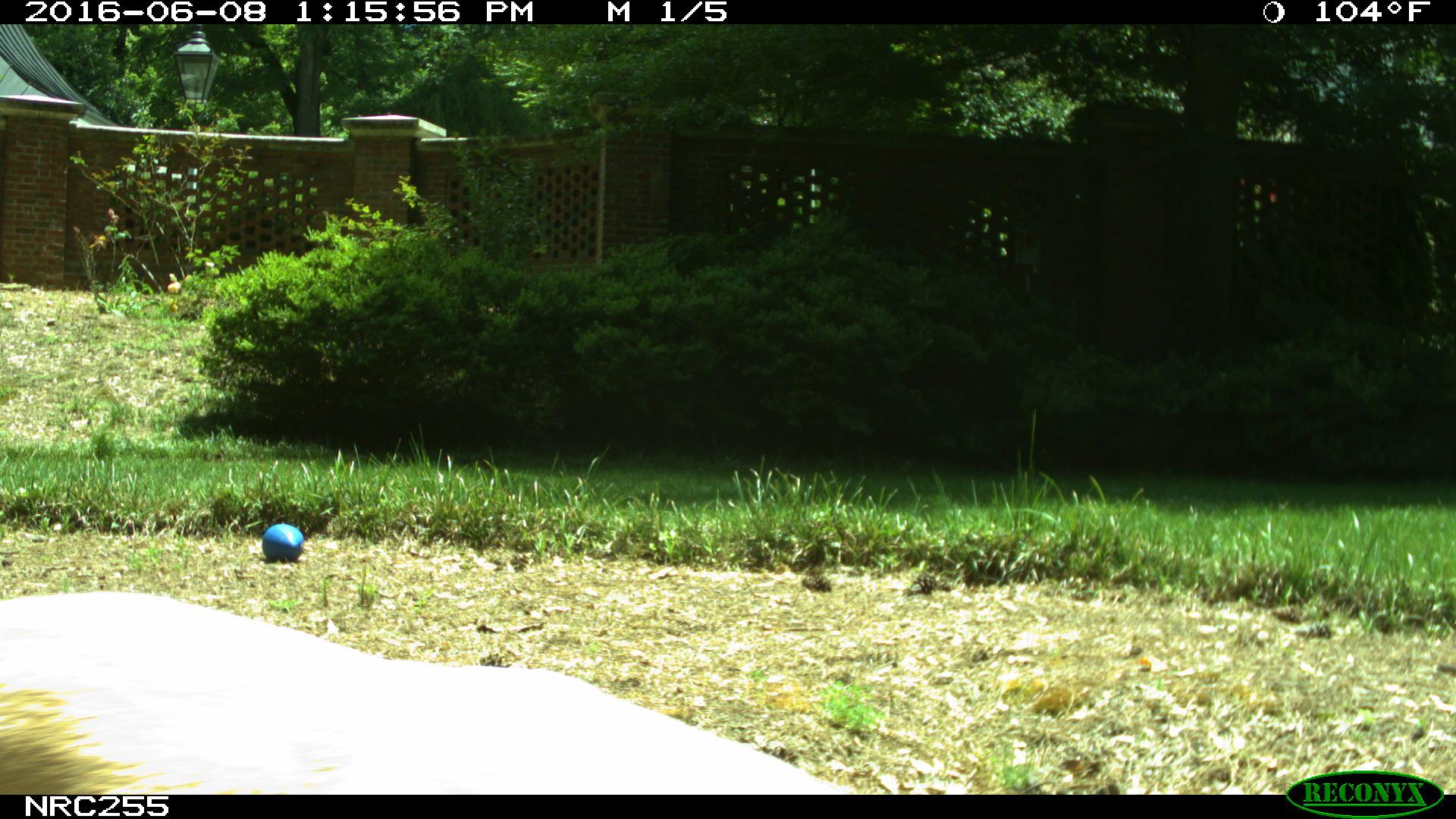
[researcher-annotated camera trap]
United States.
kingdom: Animalia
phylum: Chordata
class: Mammalia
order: Carnivora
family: Canidae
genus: Canis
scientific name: Canis familiaris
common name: domestic dog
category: Dog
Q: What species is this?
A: Dog (domestic dog) (Canis familiaris).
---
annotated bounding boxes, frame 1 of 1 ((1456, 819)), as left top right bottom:
Dog: 1 584 848 797